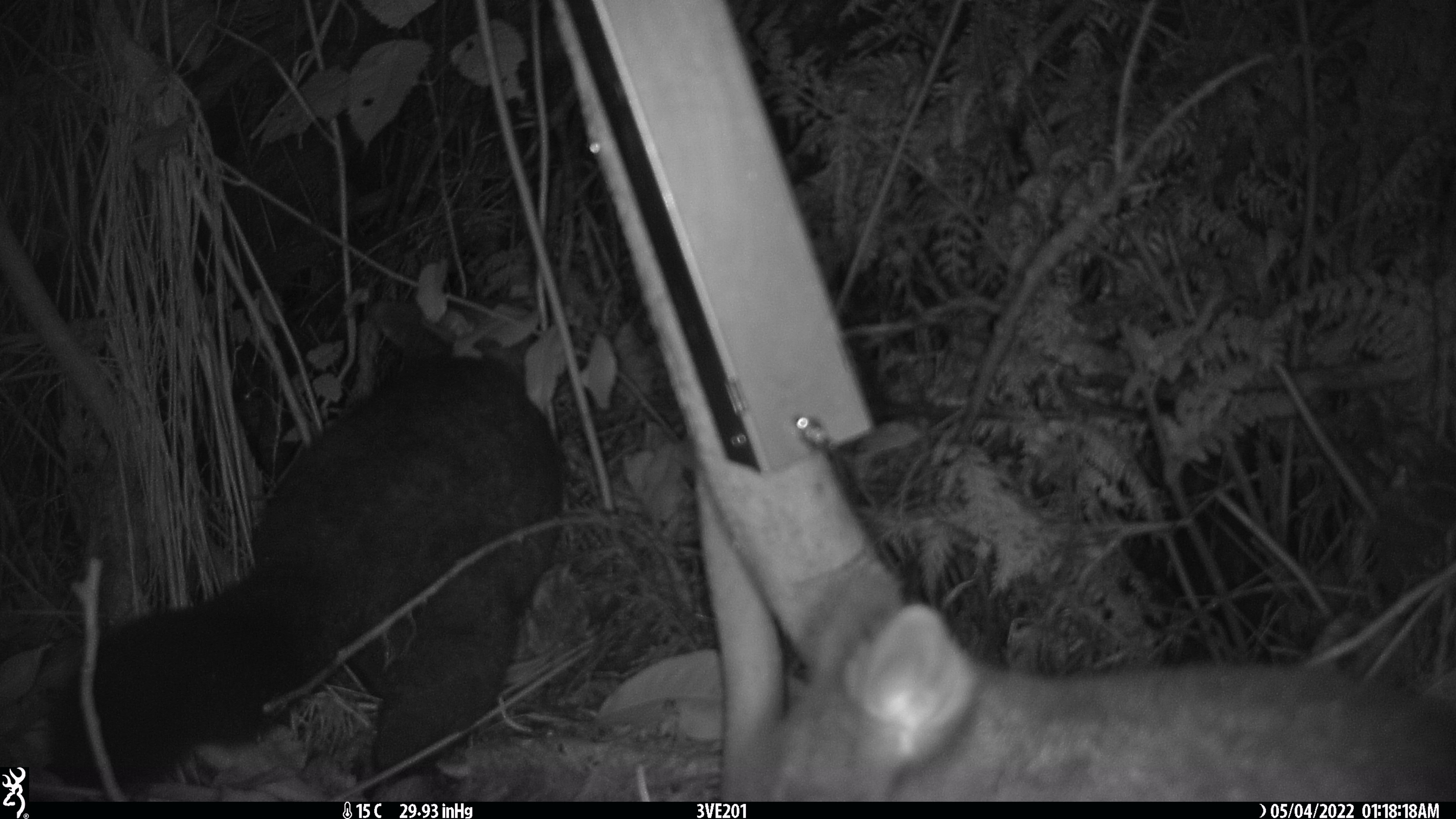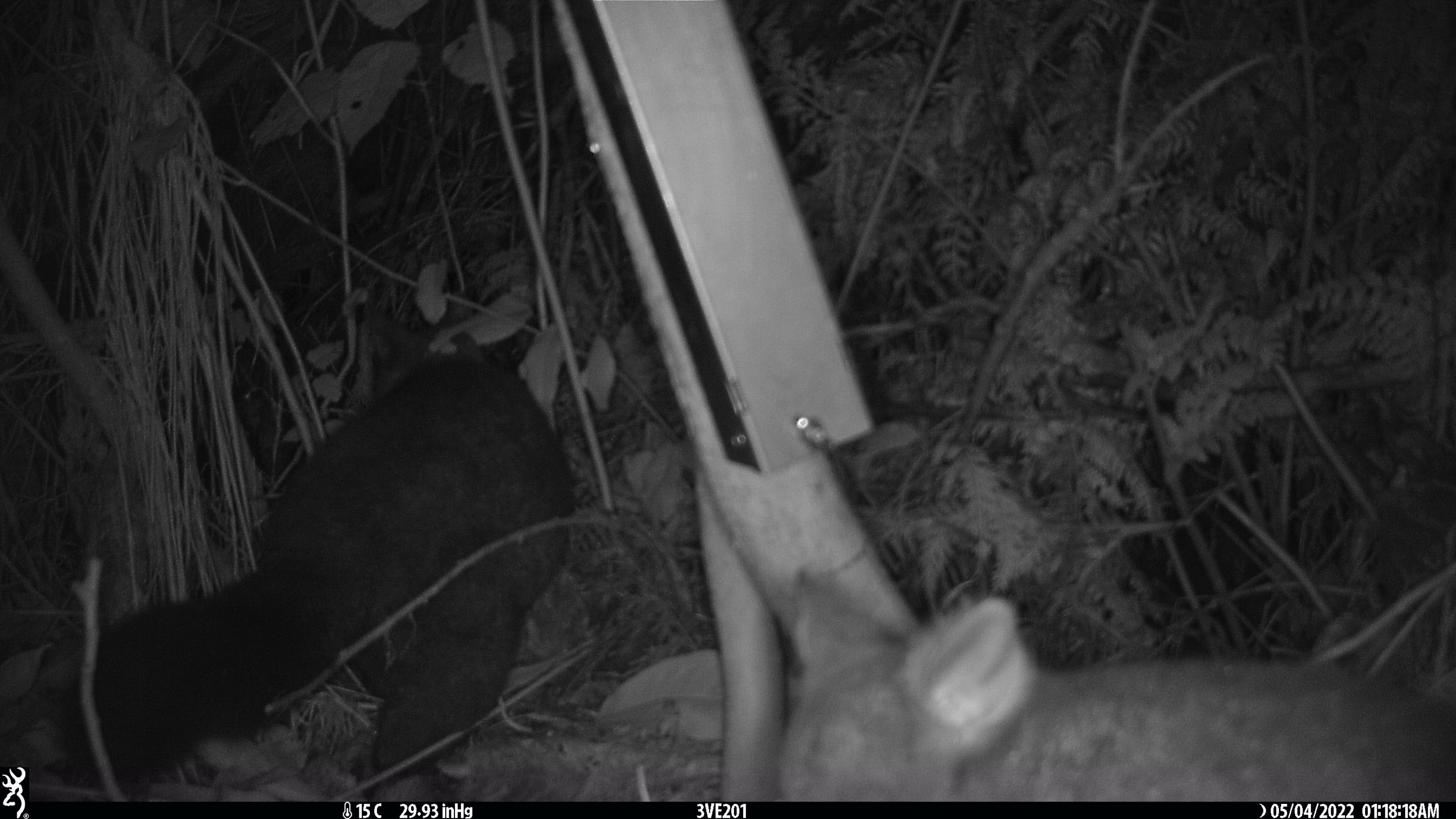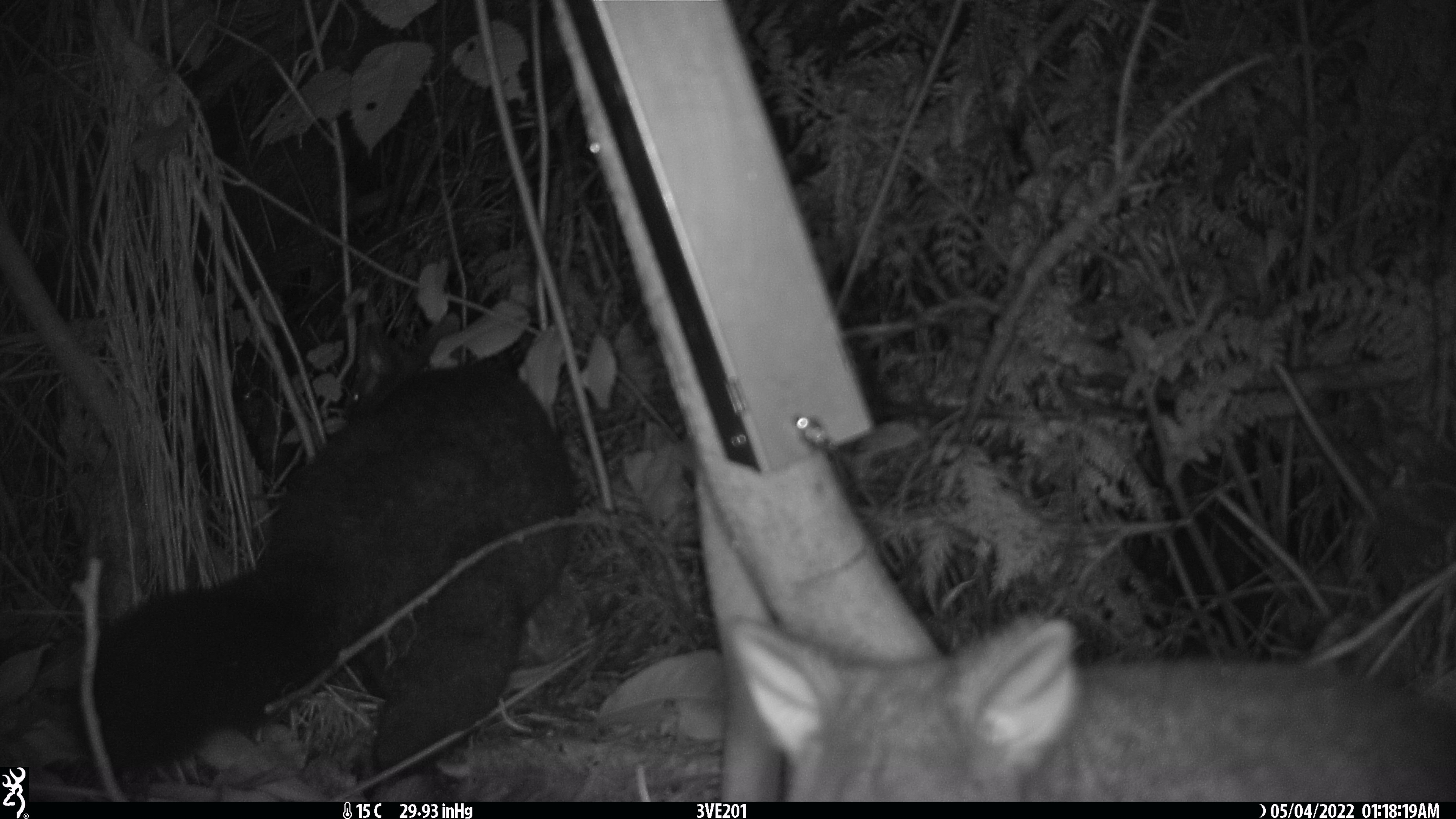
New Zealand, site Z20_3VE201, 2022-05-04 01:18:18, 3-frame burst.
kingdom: Animalia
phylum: Chordata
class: Mammalia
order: Diprotodontia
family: Phalangeridae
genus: Trichosurus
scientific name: Trichosurus vulpecula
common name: common brushtail possum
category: possum